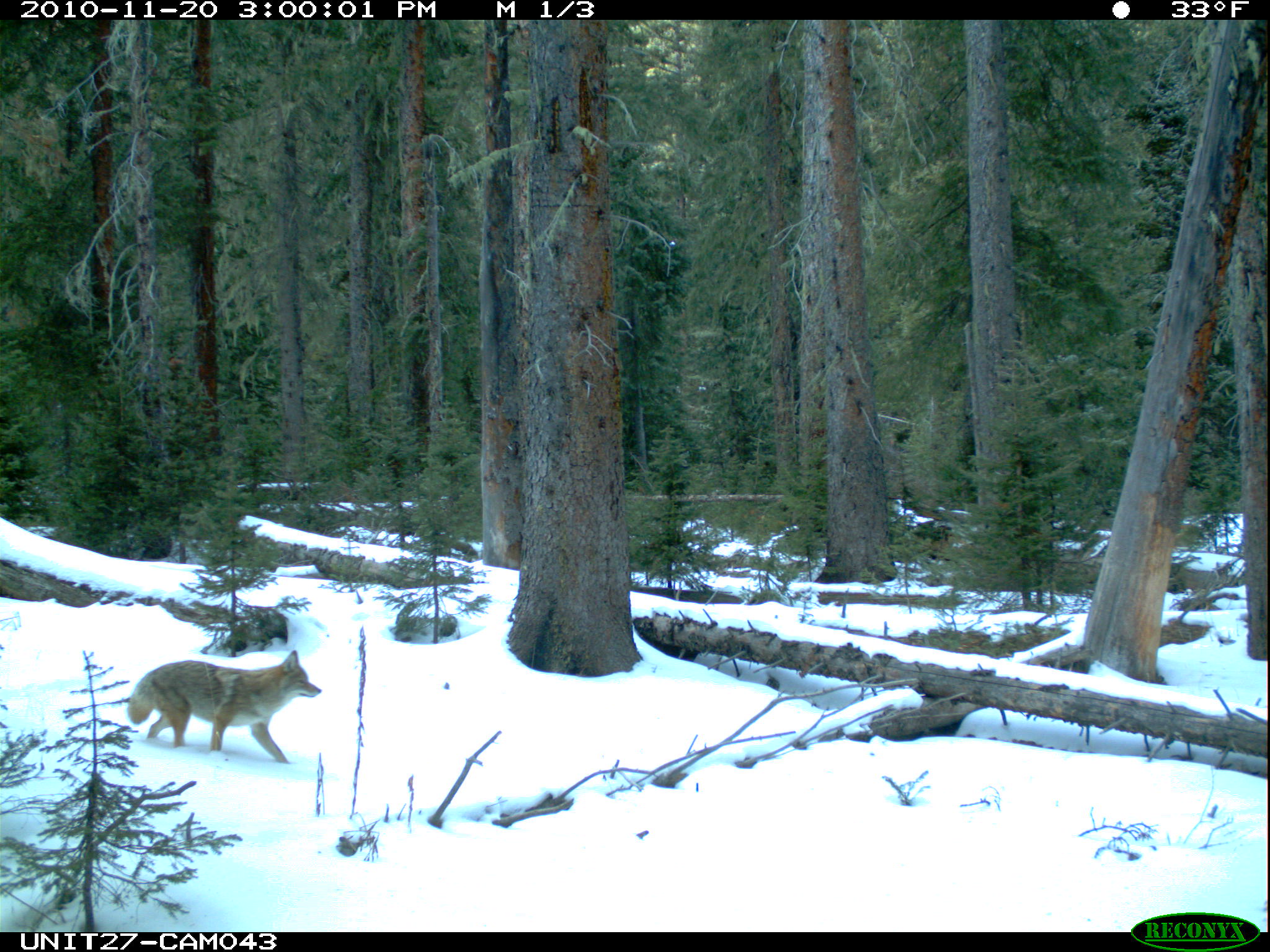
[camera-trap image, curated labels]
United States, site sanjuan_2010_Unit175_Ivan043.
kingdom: Animalia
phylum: Chordata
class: Mammalia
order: Carnivora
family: Canidae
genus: Canis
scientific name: Canis latrans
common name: coyote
Canis latrans (coyote).